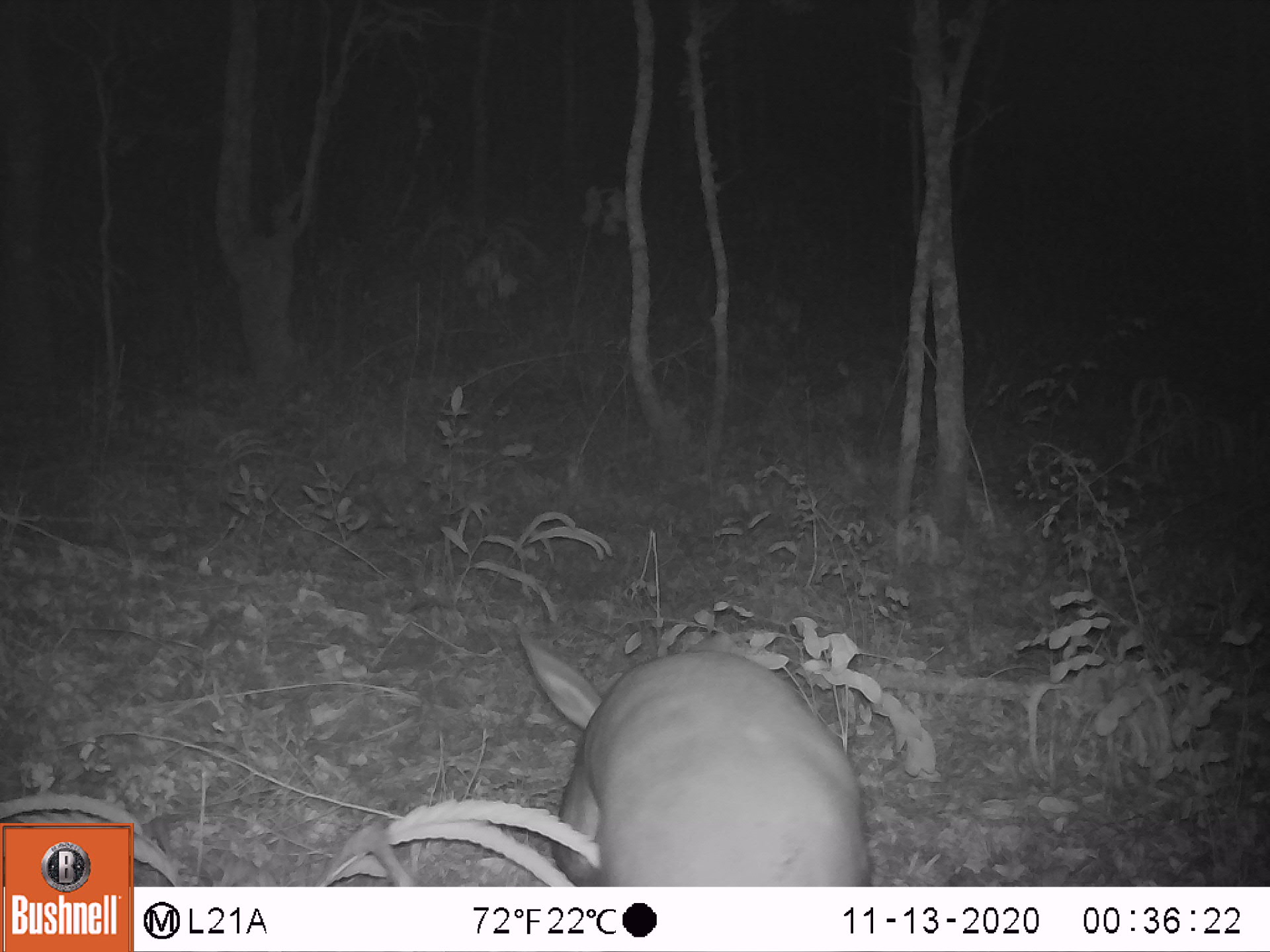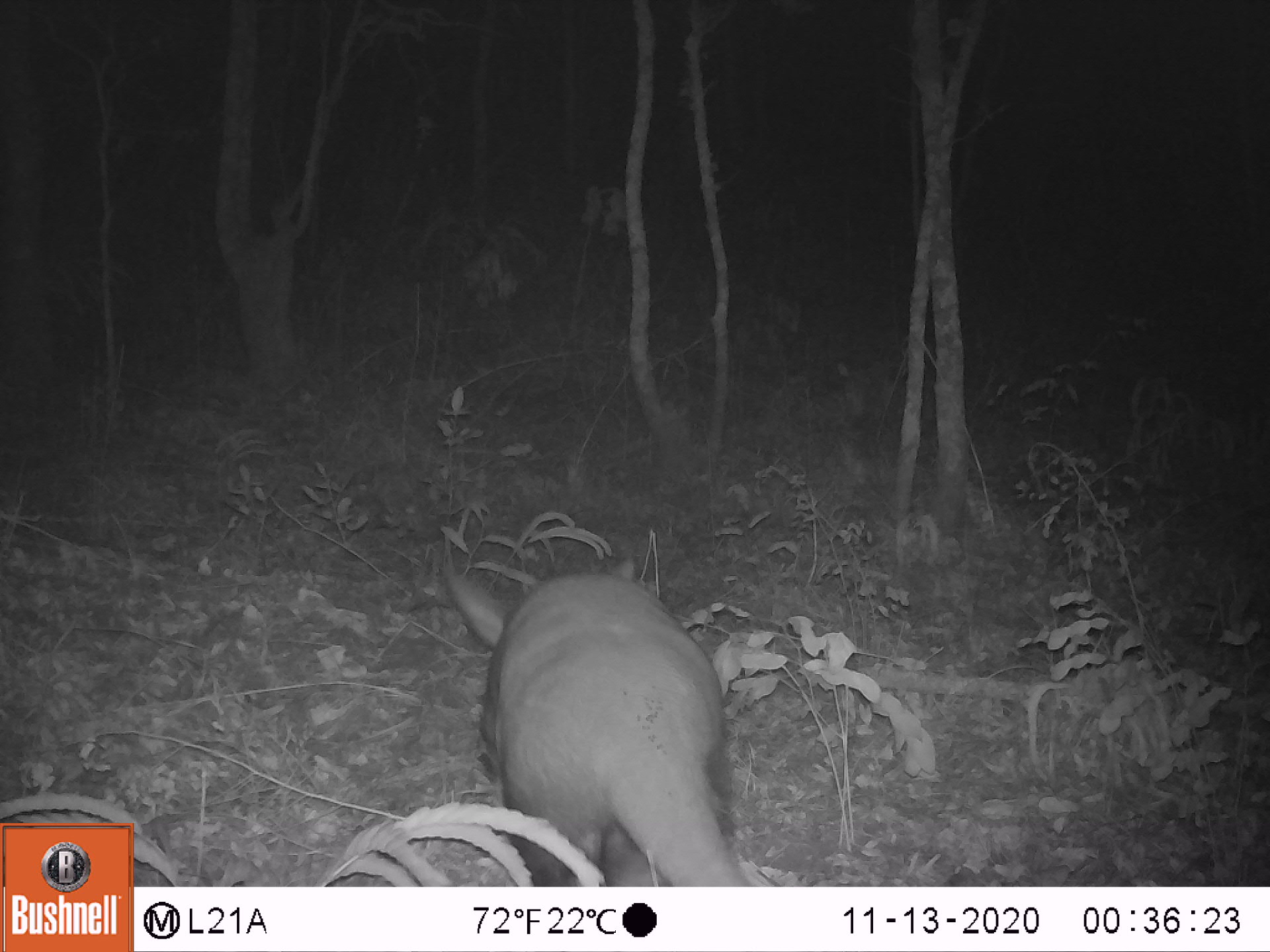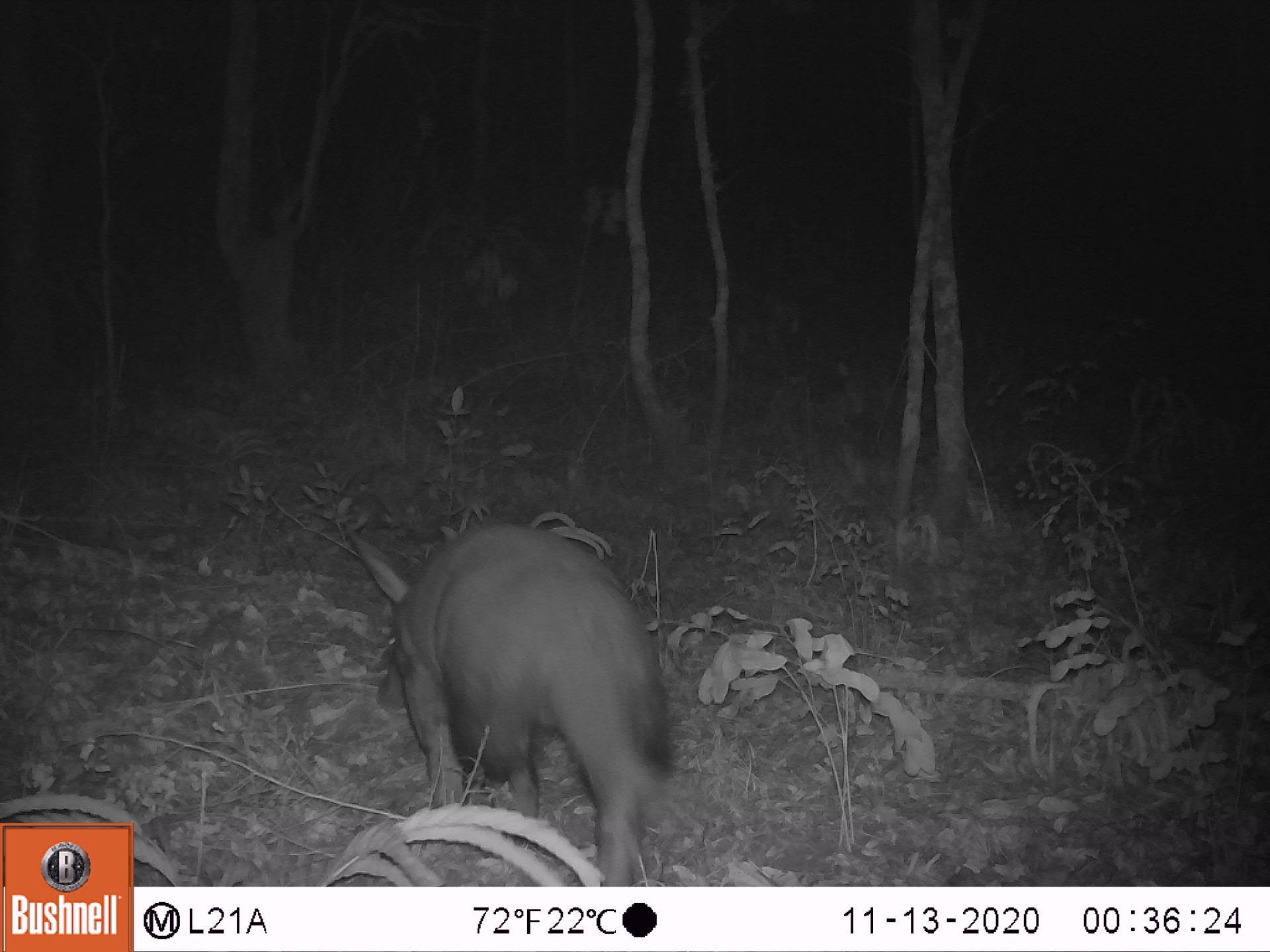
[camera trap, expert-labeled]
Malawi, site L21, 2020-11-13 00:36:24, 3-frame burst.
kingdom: Animalia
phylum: Chordata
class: Mammalia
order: Tubulidentata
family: Orycteropodidae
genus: Orycteropus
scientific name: Orycteropus afer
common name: aardvark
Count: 1.